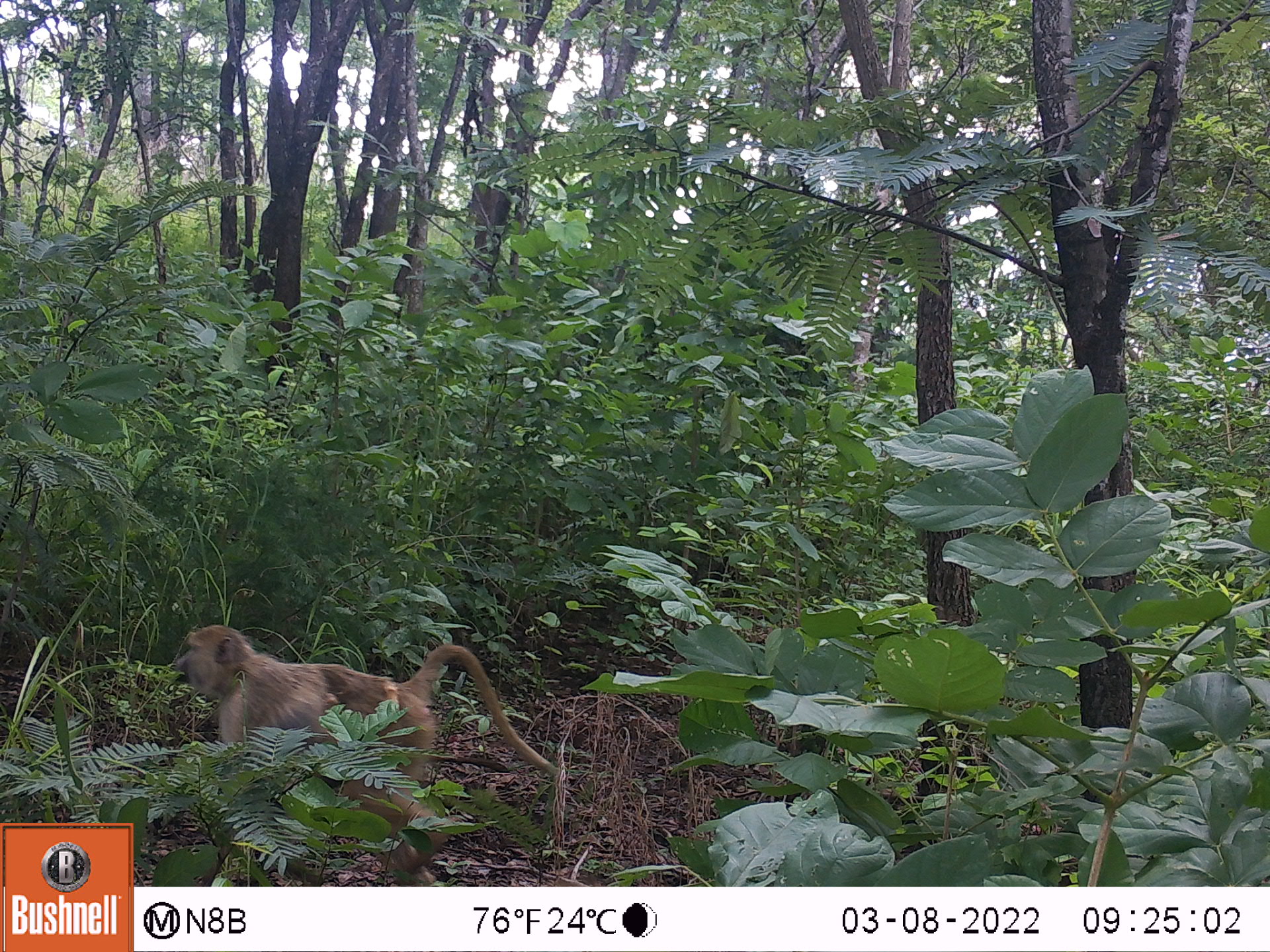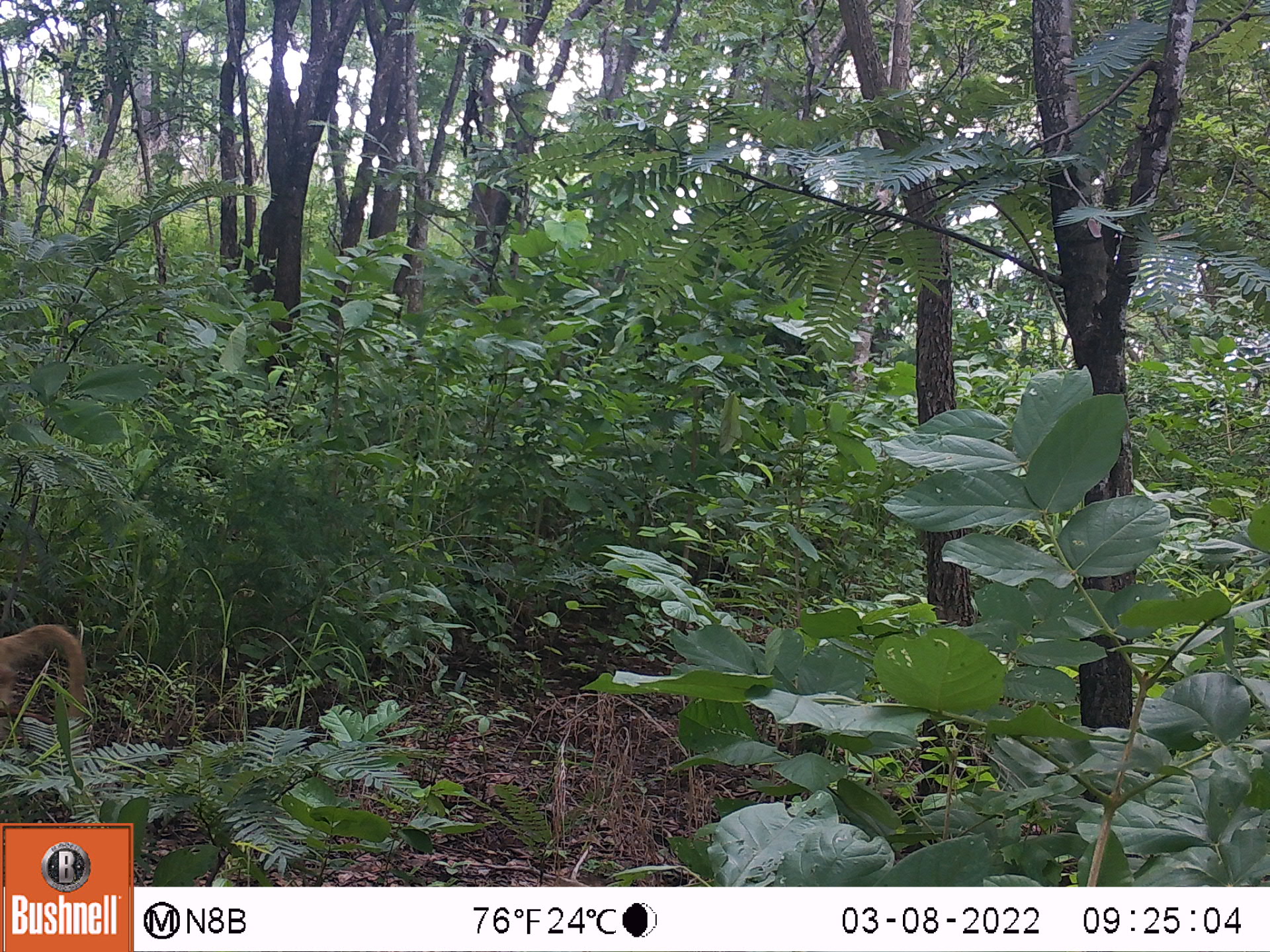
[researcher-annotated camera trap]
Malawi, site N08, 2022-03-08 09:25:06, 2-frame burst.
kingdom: Animalia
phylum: Chordata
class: Mammalia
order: Primates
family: Cercopithecidae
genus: Papio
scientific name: Papio cynocephalus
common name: yellow baboon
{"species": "yellow baboon (Papio cynocephalus)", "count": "1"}